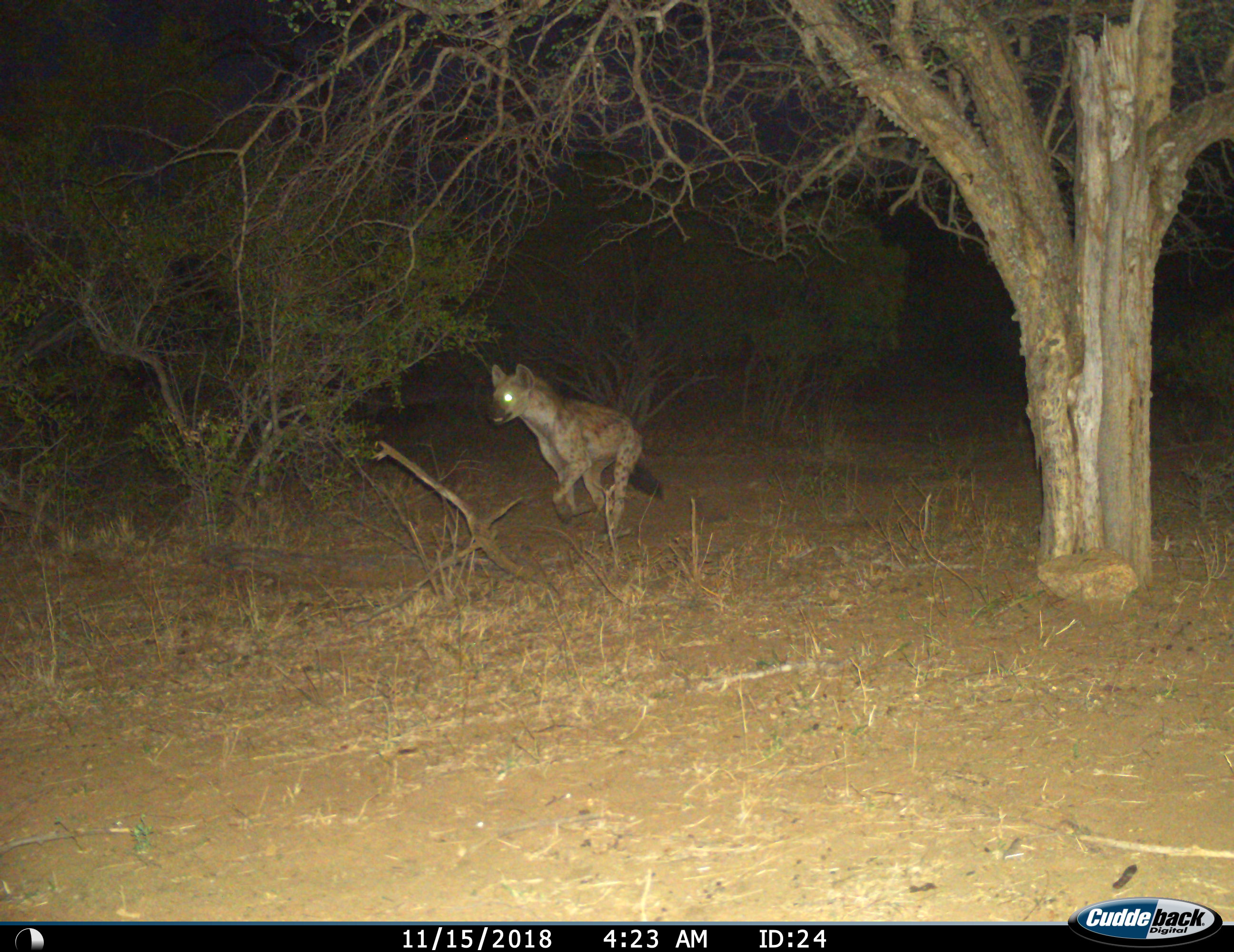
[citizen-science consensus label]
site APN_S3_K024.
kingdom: Animalia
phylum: Chordata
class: Mammalia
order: Carnivora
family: Hyaenidae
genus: Crocuta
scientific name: Crocuta crocuta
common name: spotted hyena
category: hyenaspotted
Hyenaspotted (spotted hyena) (Crocuta crocuta), count 1. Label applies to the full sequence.